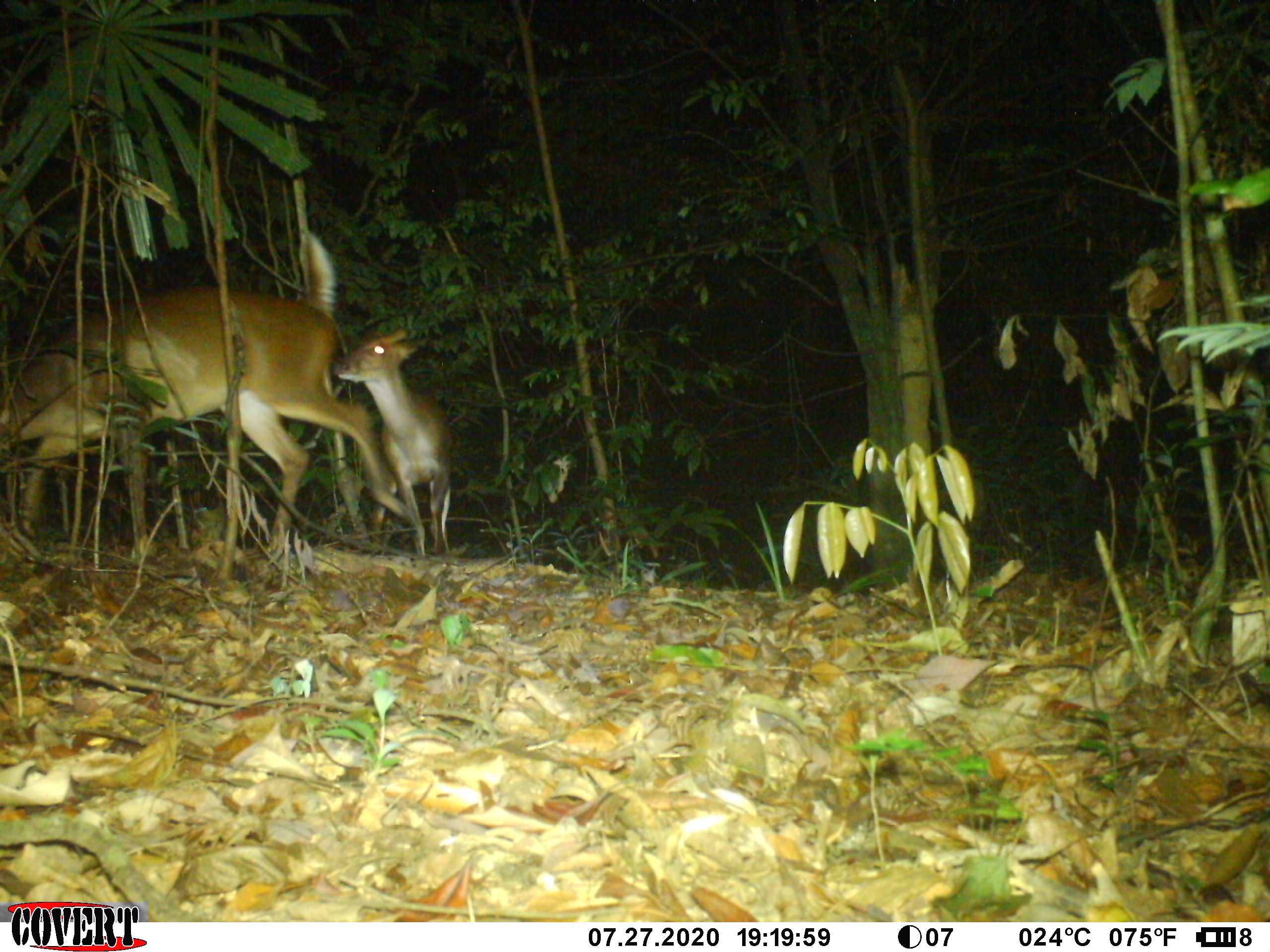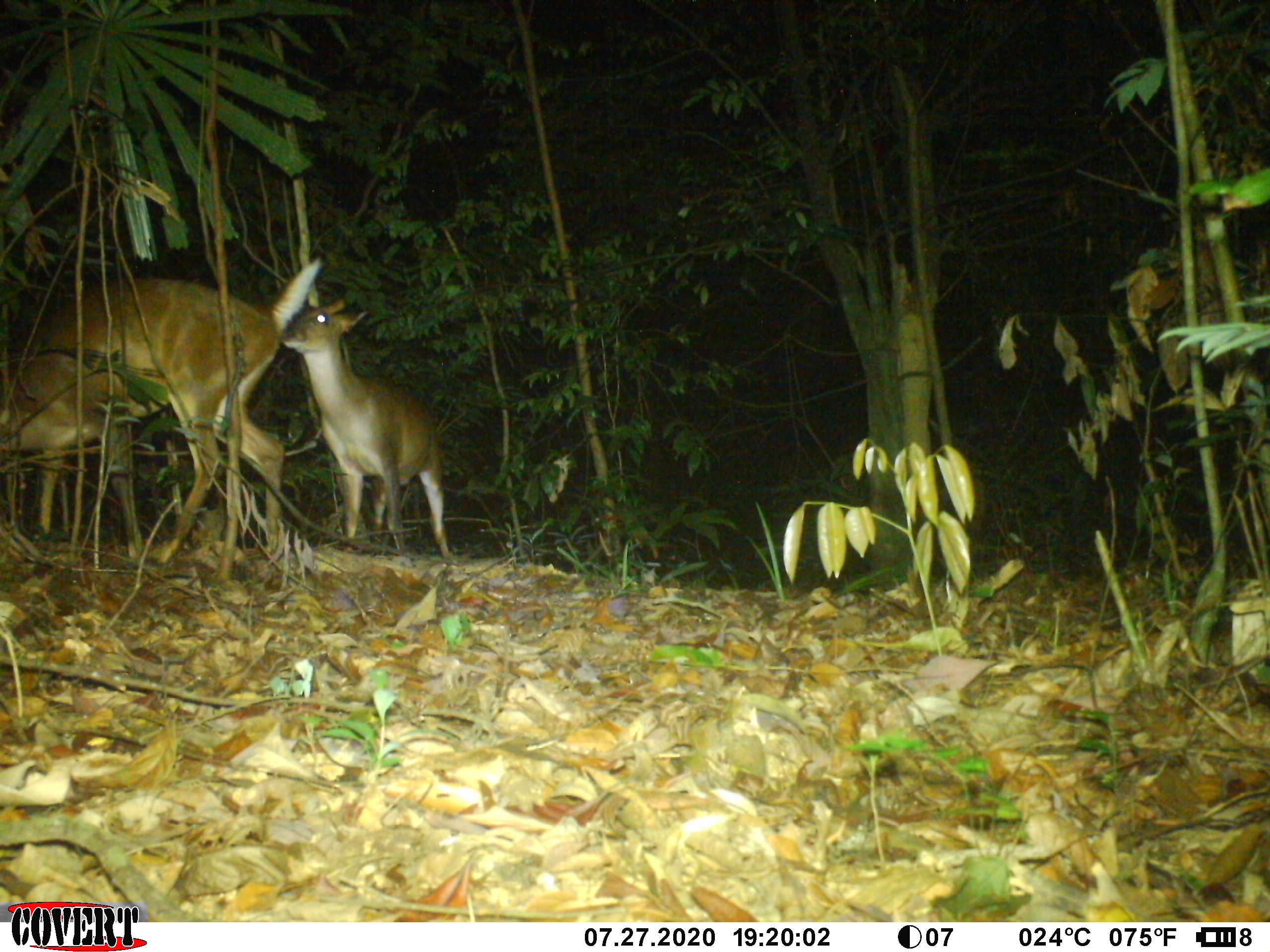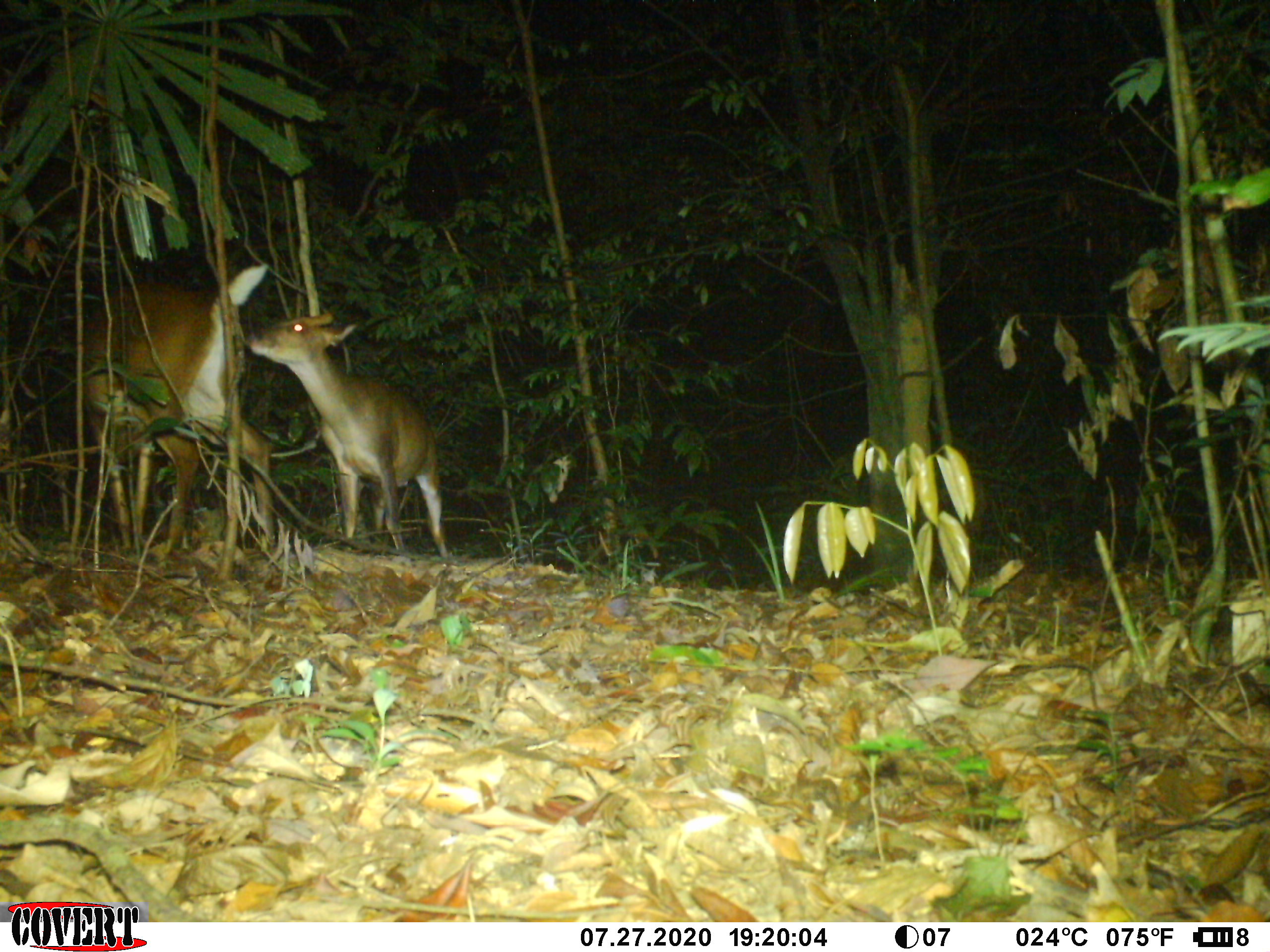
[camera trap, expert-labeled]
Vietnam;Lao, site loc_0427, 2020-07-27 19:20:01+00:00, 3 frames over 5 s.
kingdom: Animalia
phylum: Chordata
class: Mammalia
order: Artiodactyla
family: Cervidae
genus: Muntiacus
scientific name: Muntiacus vuquangensis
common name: large-antlered muntjac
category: large antlered muntjac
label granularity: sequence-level